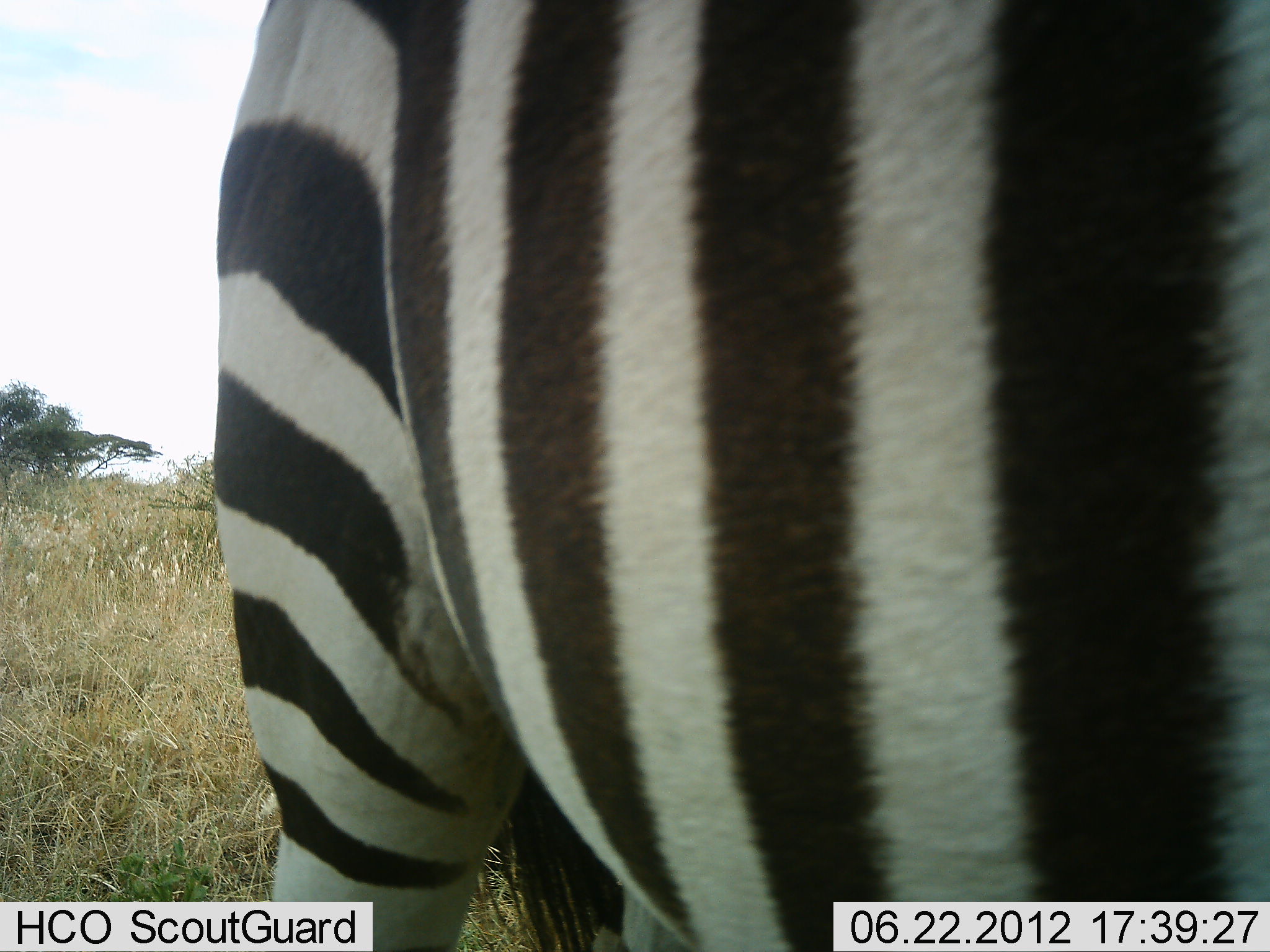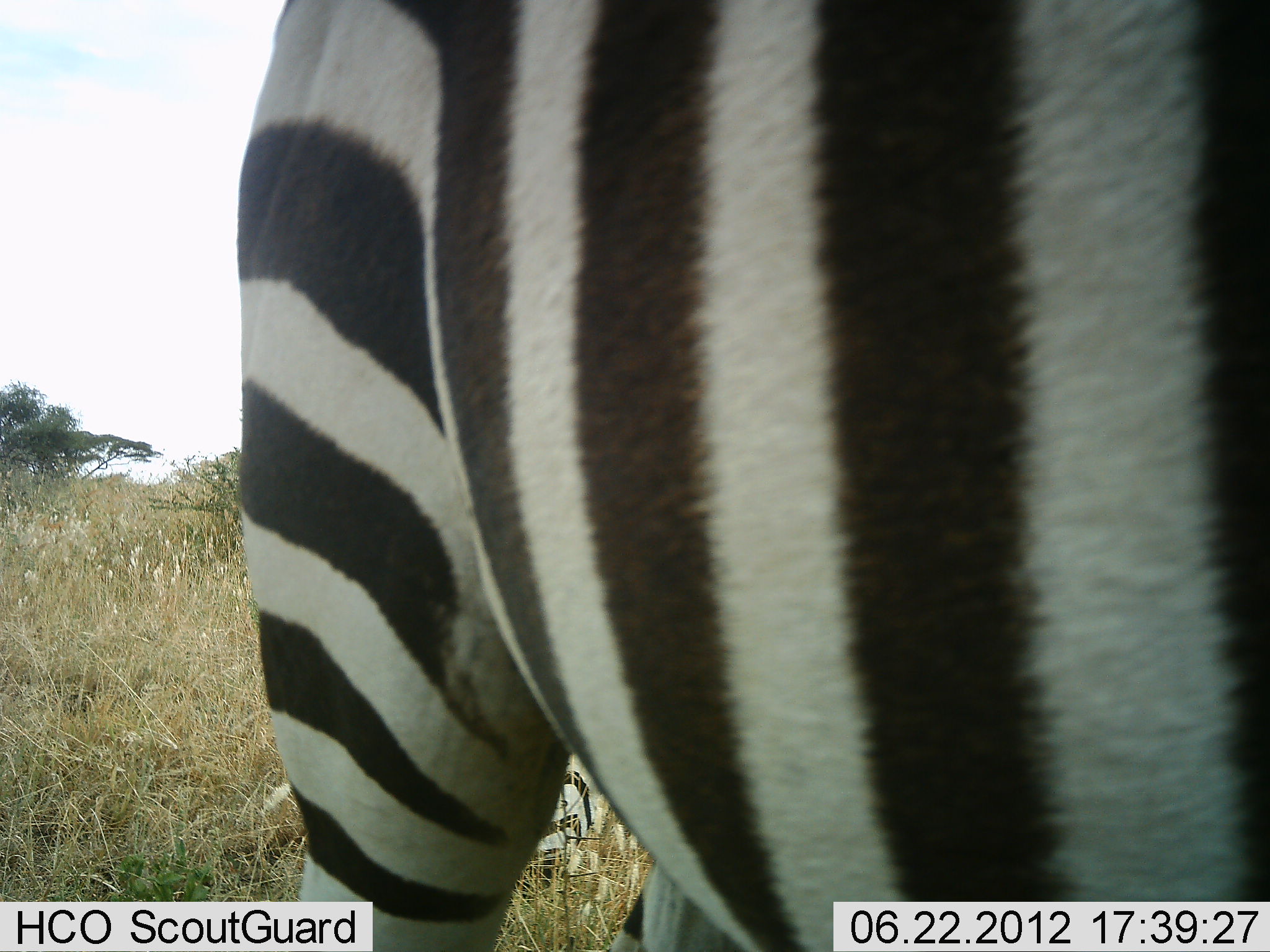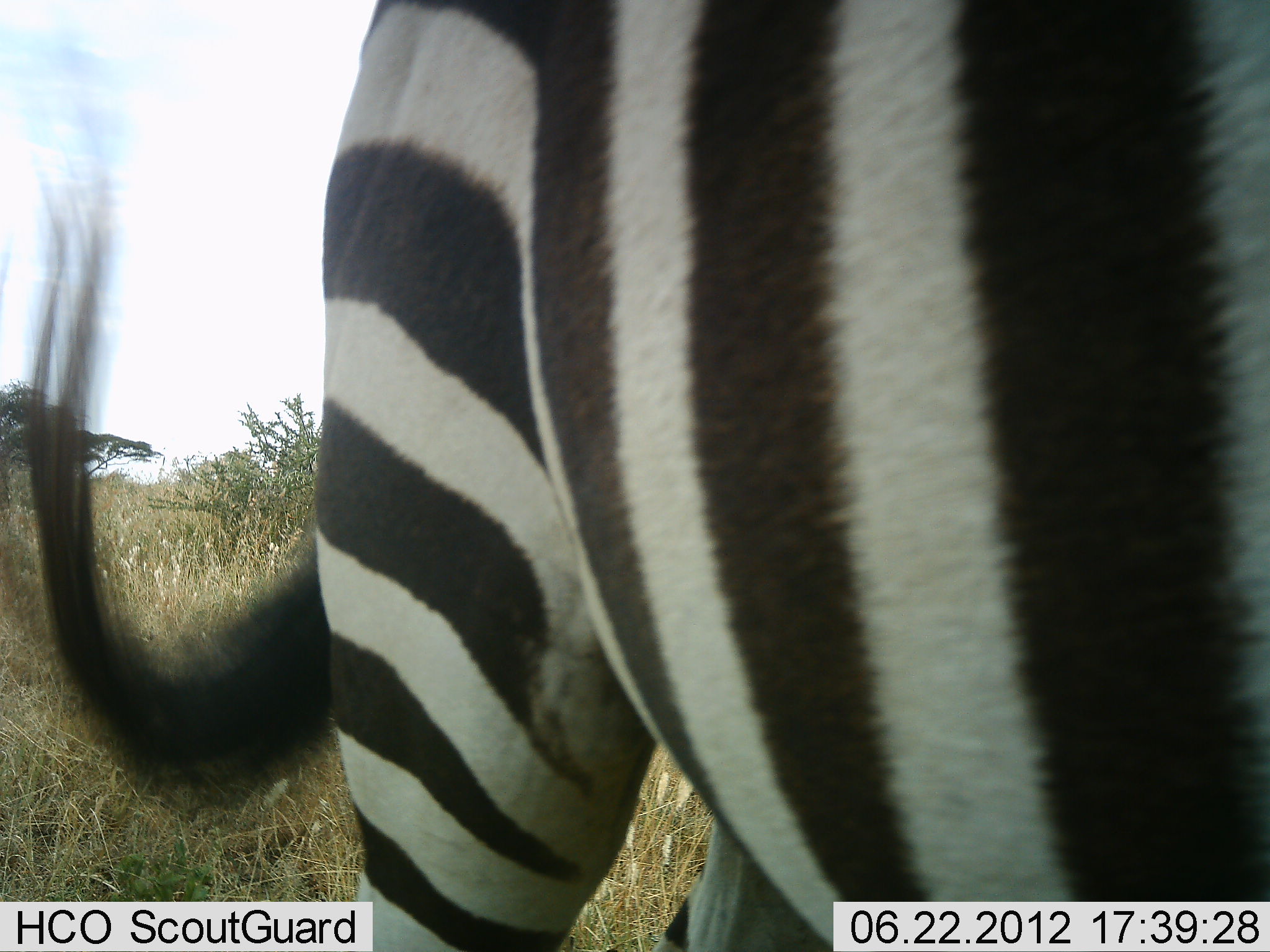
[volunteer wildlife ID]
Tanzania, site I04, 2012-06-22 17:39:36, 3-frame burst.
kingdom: Animalia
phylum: Chordata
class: Mammalia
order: Perissodactyla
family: Equidae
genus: Equus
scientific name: Equus quagga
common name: plains zebra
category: zebra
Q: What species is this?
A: Zebra (plains zebra) (Equus quagga).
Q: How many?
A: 1.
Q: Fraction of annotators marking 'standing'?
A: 70%.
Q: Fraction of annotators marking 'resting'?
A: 30%.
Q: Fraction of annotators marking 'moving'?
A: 30%.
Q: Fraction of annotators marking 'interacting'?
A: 0%.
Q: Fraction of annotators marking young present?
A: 0%.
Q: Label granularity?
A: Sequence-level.